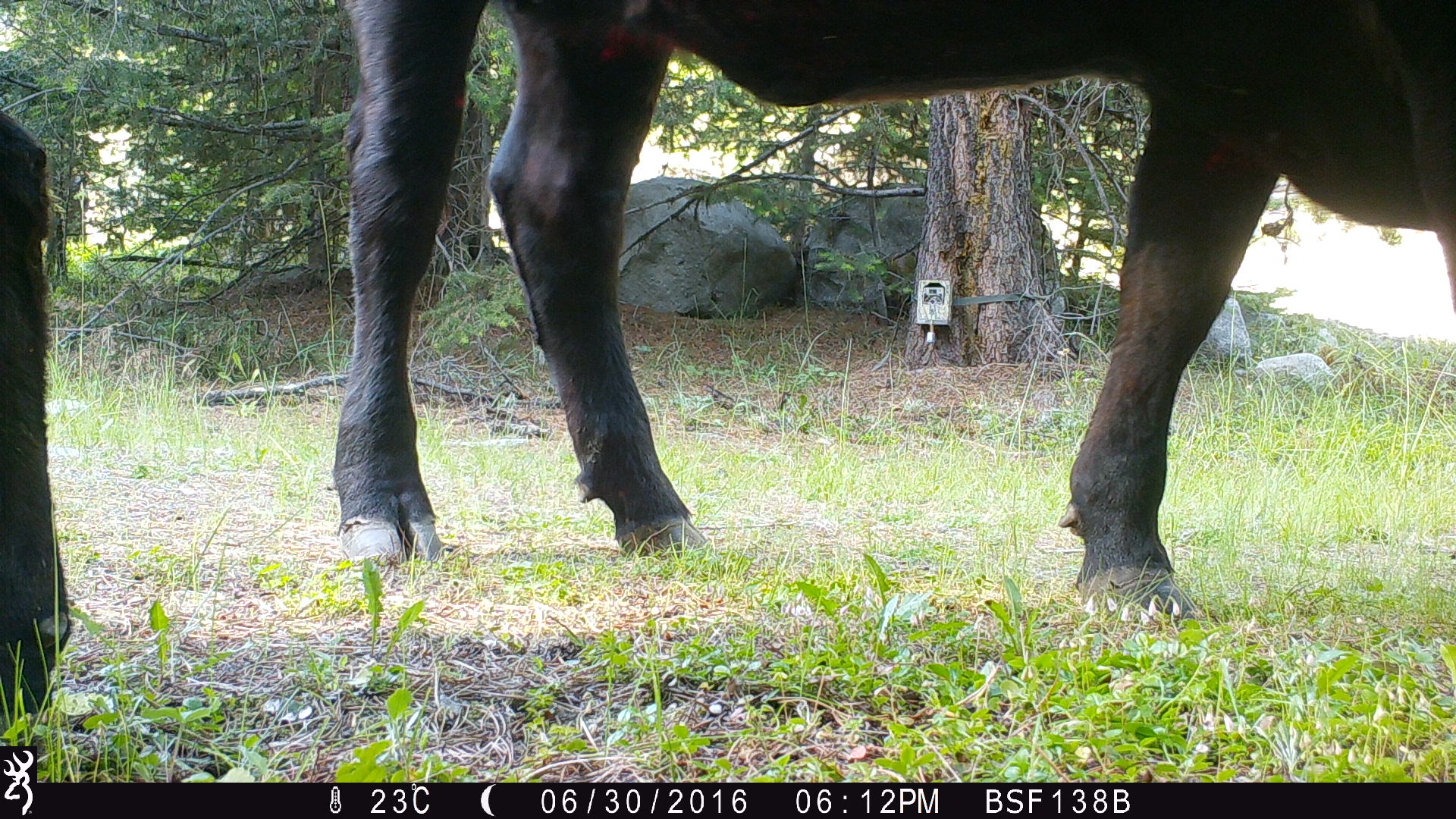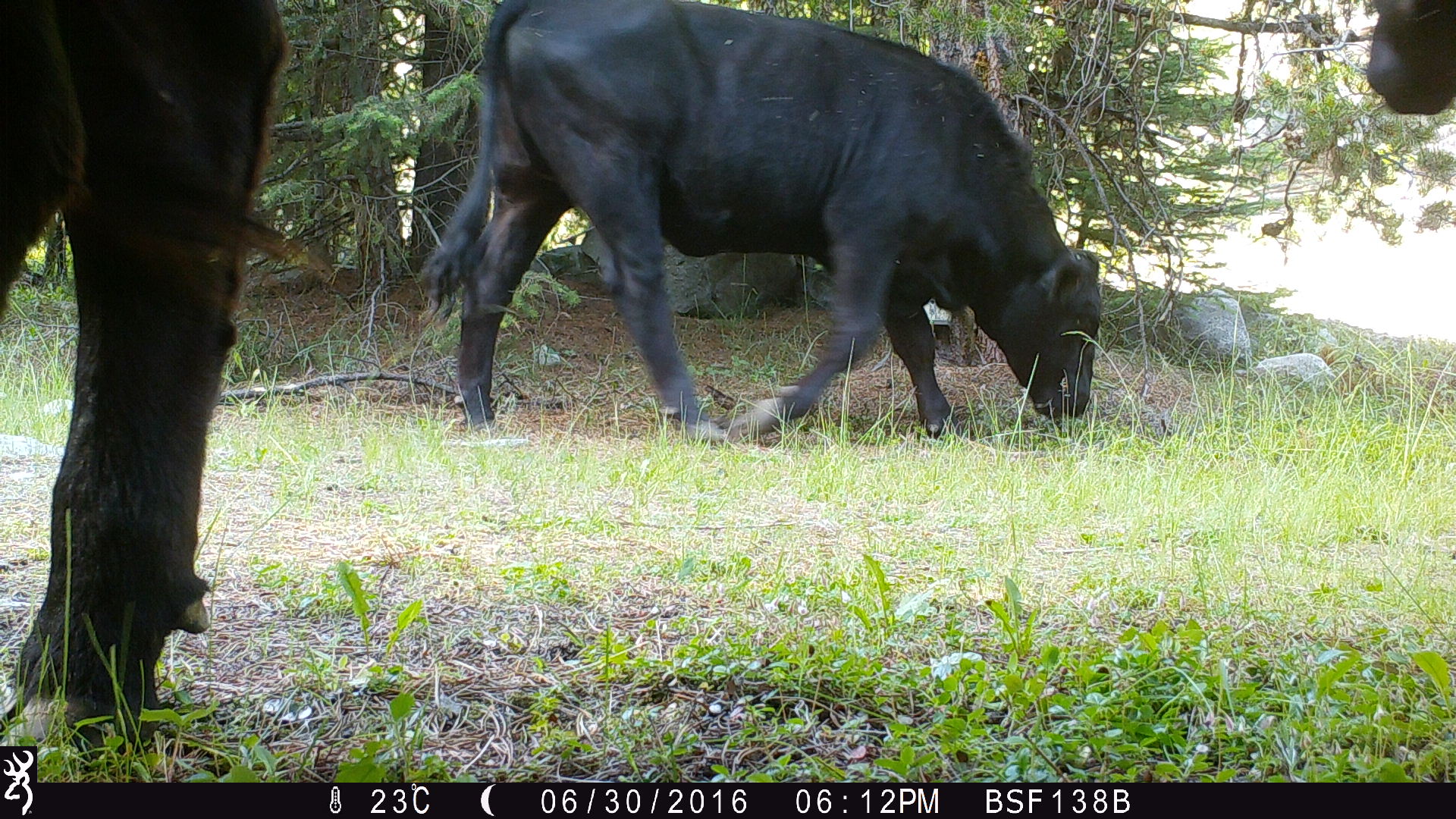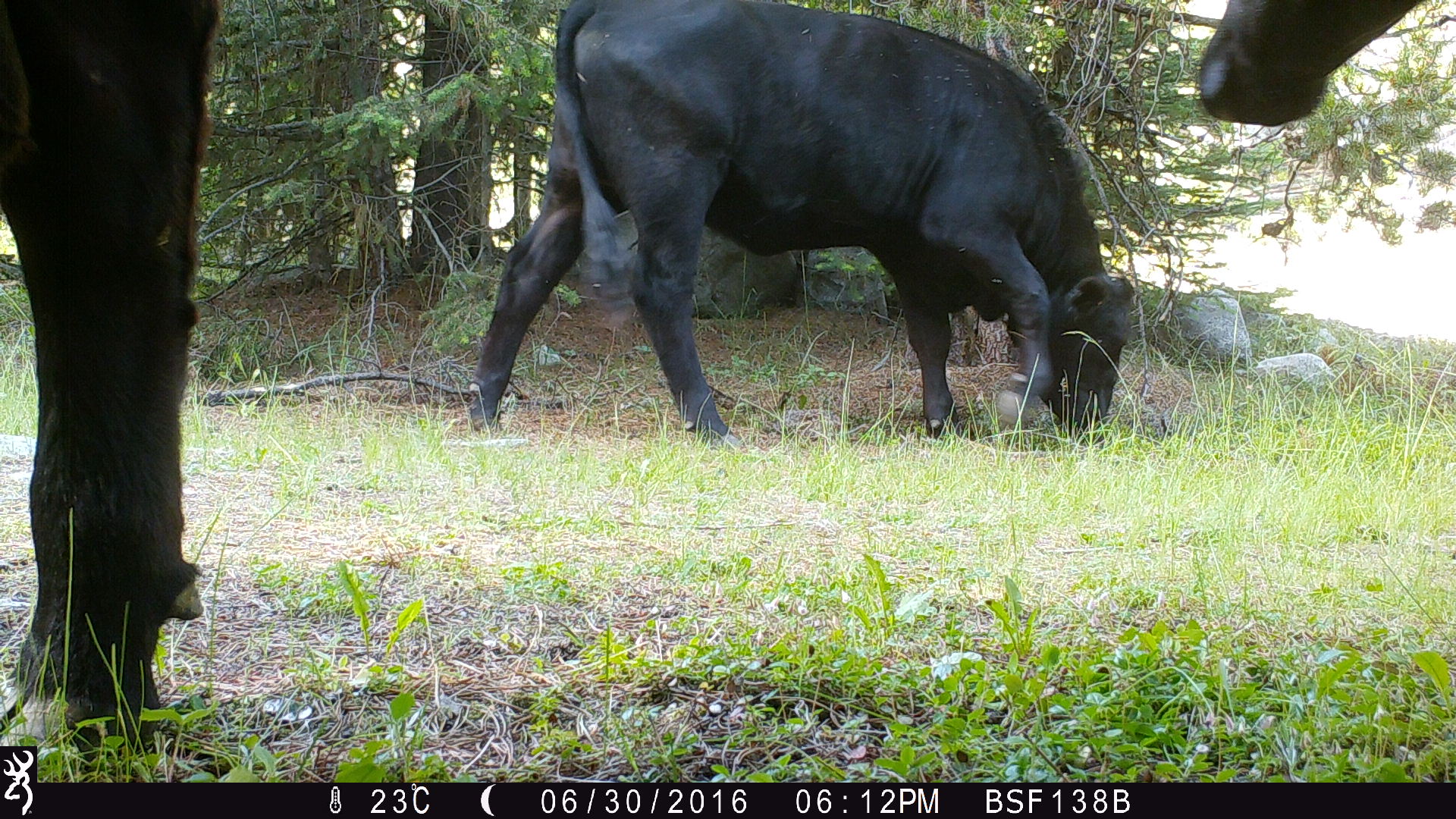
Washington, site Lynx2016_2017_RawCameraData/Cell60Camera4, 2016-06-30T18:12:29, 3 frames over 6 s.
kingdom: Animalia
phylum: Chordata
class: Mammalia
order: Artiodactyla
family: Bovidae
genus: Bos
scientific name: Bos taurus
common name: domestic cattle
Domestic cattle (Bos taurus). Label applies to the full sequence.